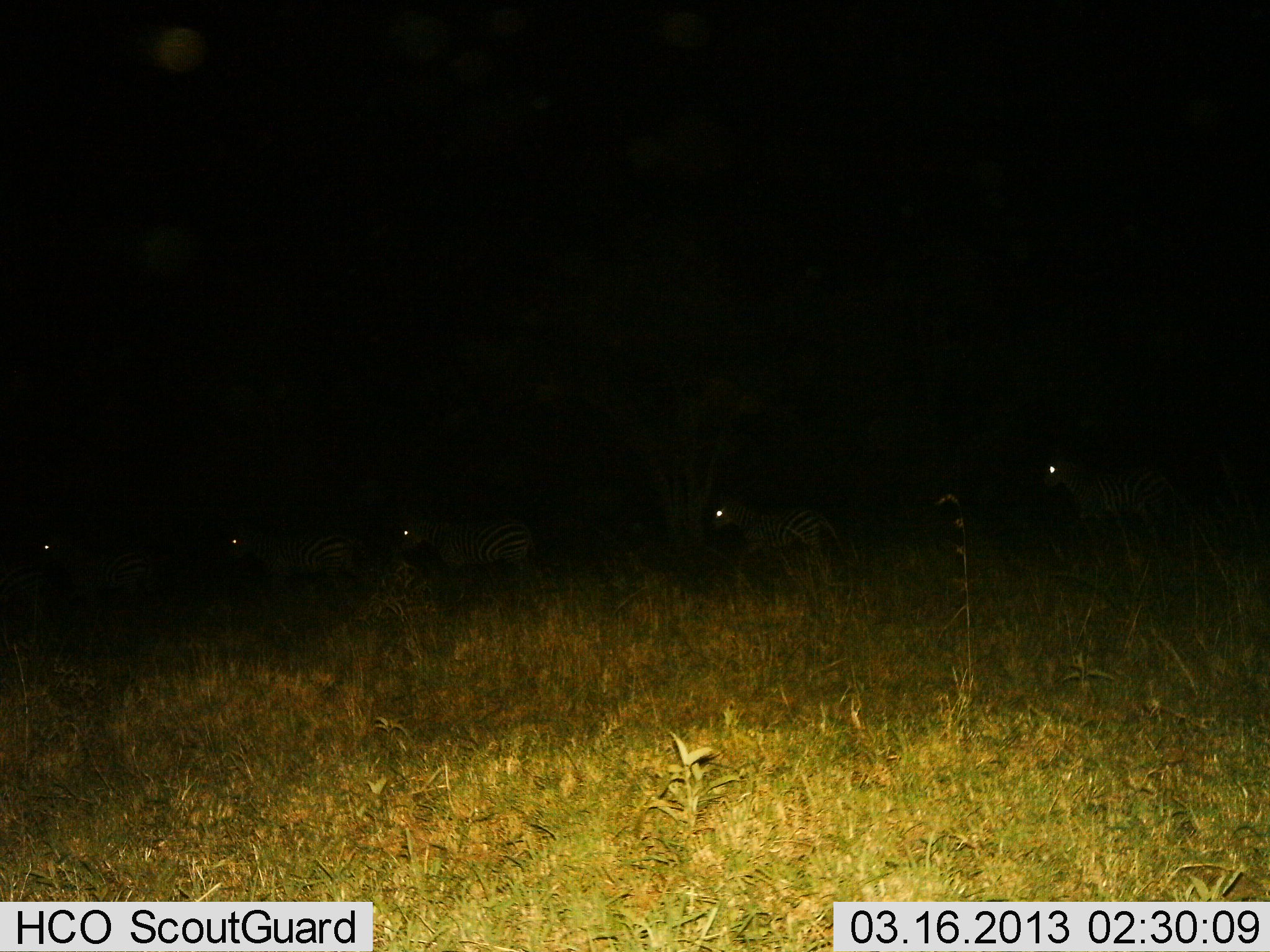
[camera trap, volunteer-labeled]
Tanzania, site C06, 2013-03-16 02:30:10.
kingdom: Animalia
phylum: Chordata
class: Mammalia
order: Perissodactyla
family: Equidae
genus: Equus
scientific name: Equus quagga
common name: plains zebra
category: zebra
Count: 5.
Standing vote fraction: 21%.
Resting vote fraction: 0%.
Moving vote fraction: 82%.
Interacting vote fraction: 0%.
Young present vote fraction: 0%.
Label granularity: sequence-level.